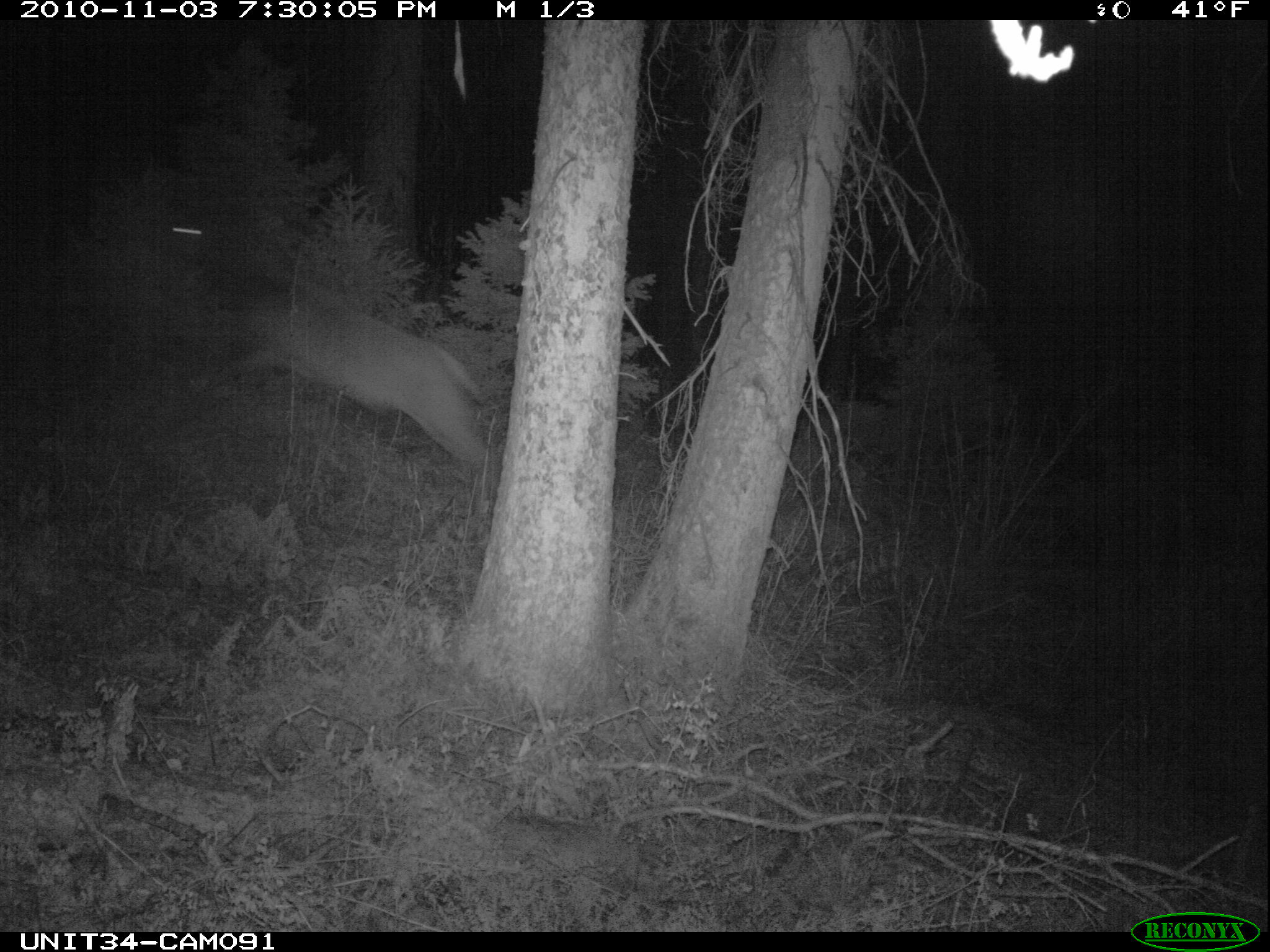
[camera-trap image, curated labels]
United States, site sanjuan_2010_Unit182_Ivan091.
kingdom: Animalia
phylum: Chordata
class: Mammalia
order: Artiodactyla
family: Cervidae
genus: Cervus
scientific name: Cervus elaphus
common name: red deer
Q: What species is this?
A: Cervus elaphus (red deer).